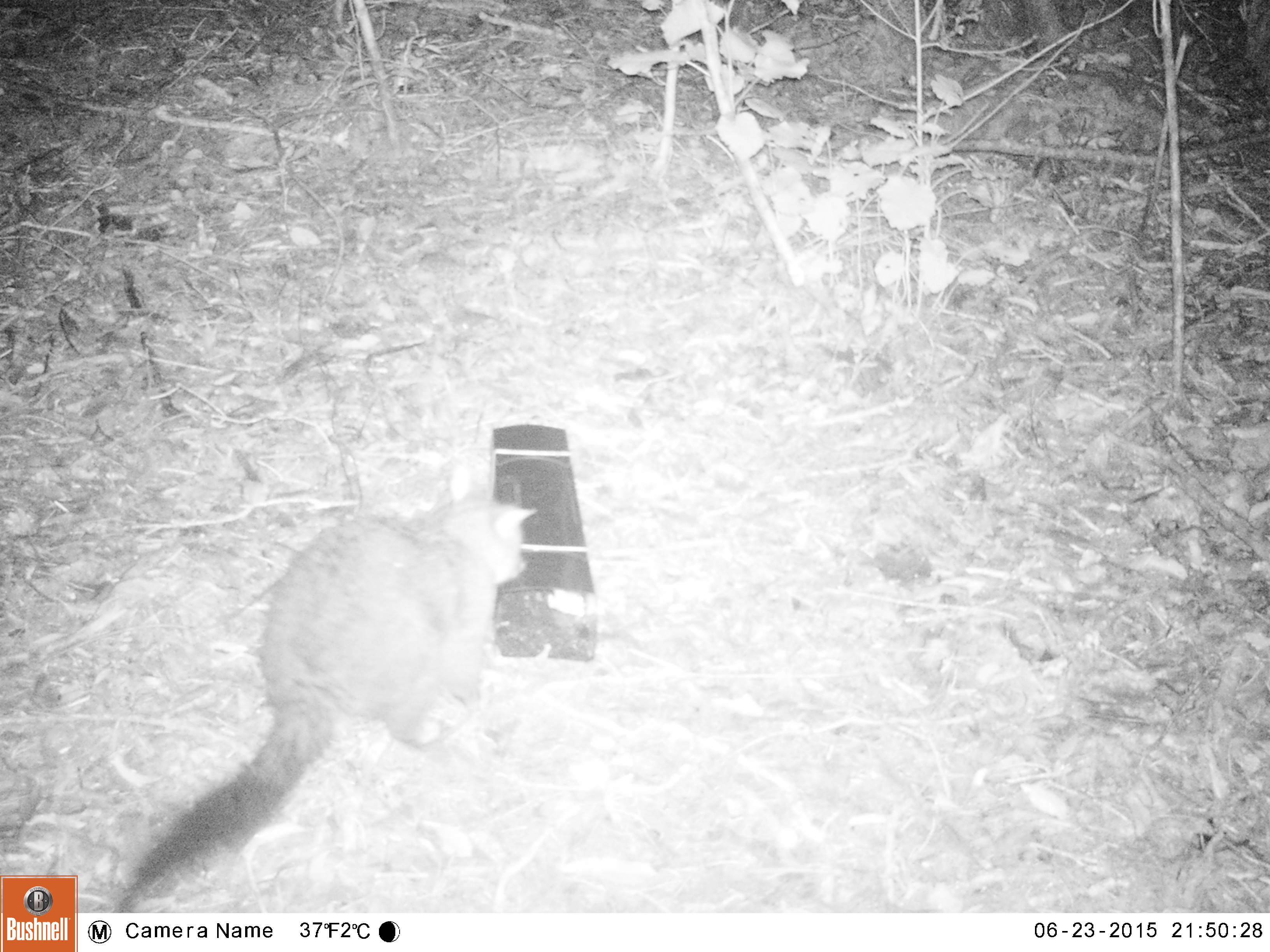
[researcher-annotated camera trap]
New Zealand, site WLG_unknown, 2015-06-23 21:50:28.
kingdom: Animalia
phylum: Chordata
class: Mammalia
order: Diprotodontia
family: Phalangeridae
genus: Trichosurus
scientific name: Trichosurus vulpecula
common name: common brushtail possum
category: possum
Possum (common brushtail possum) (Trichosurus vulpecula).